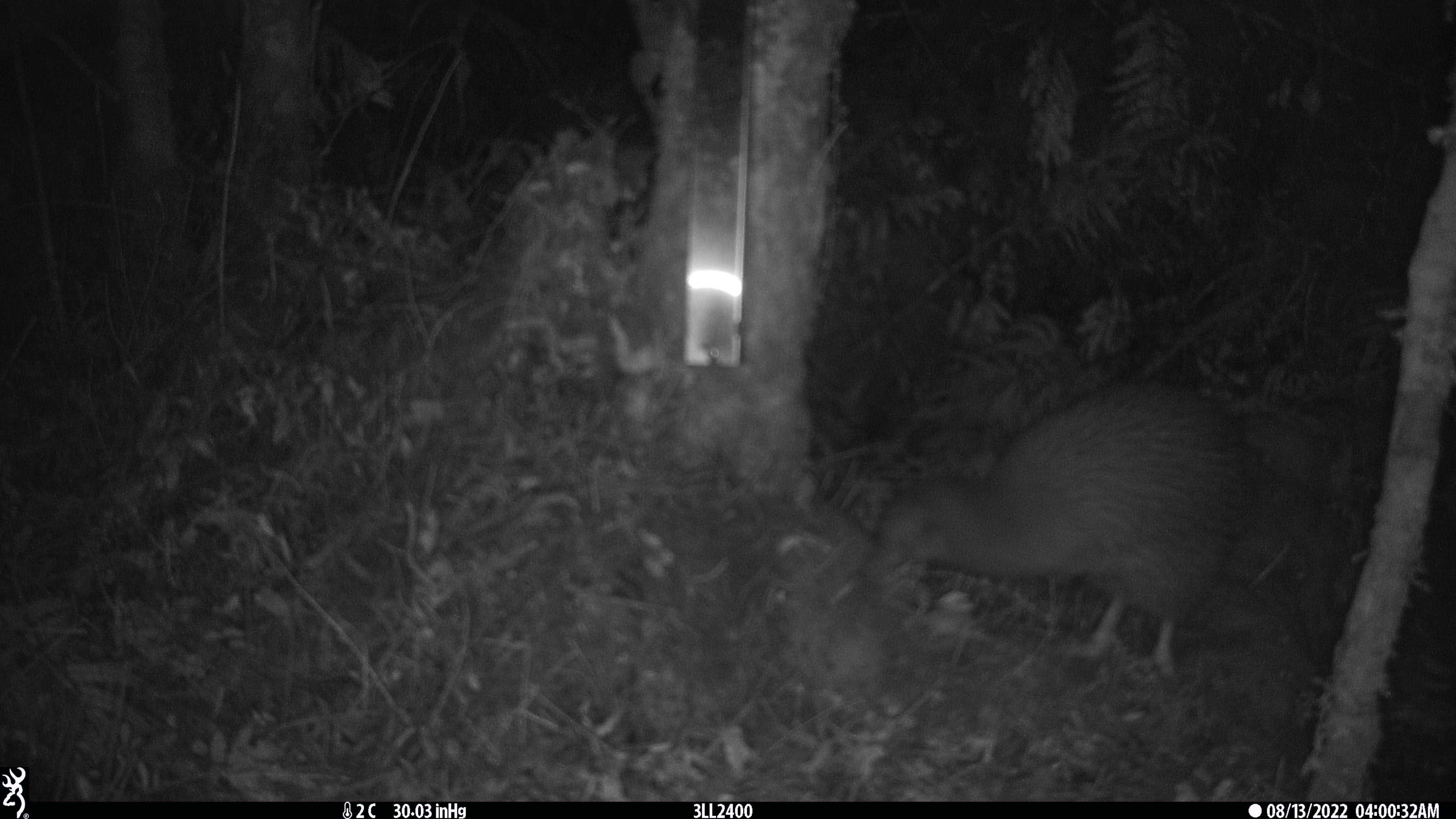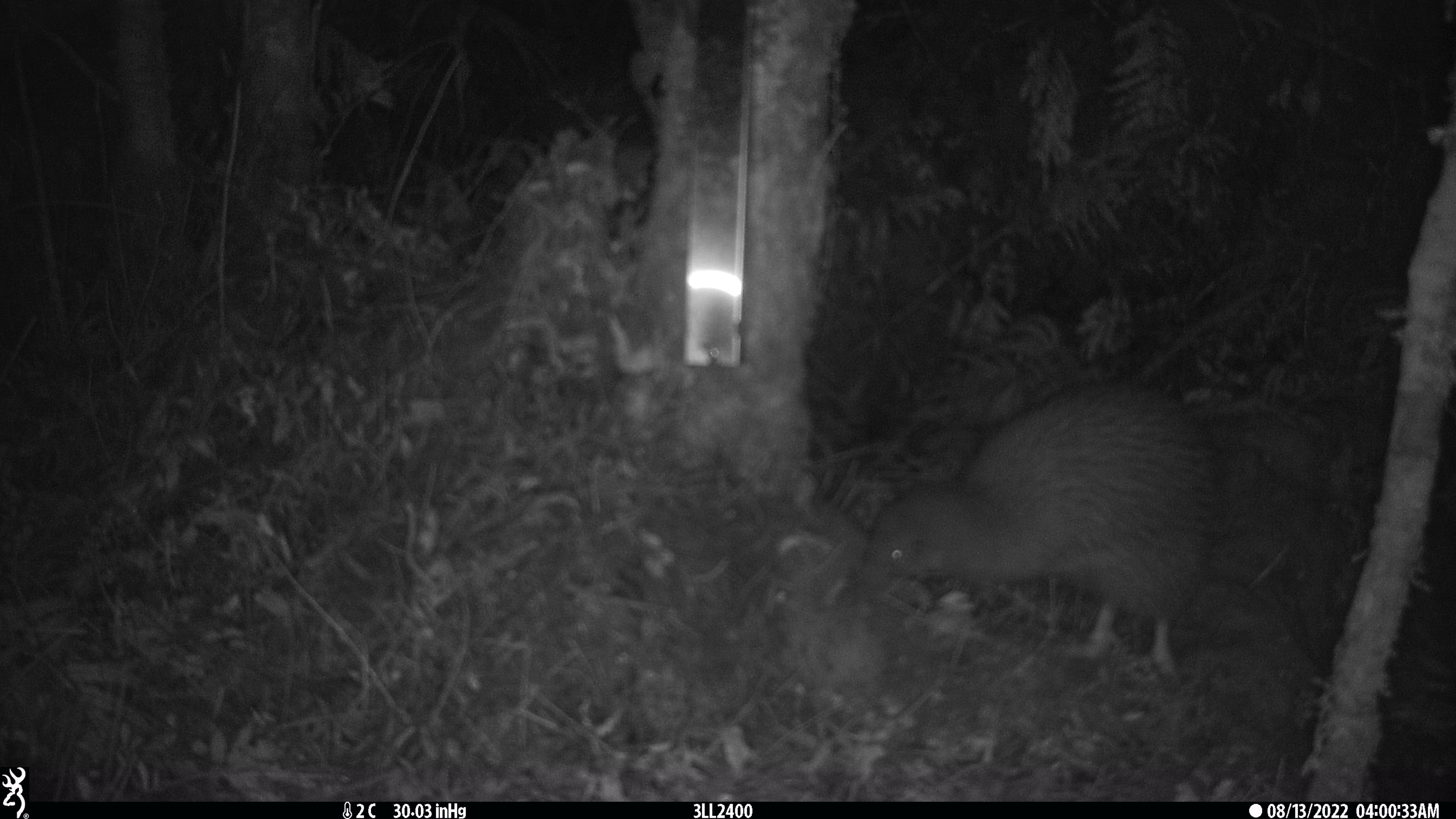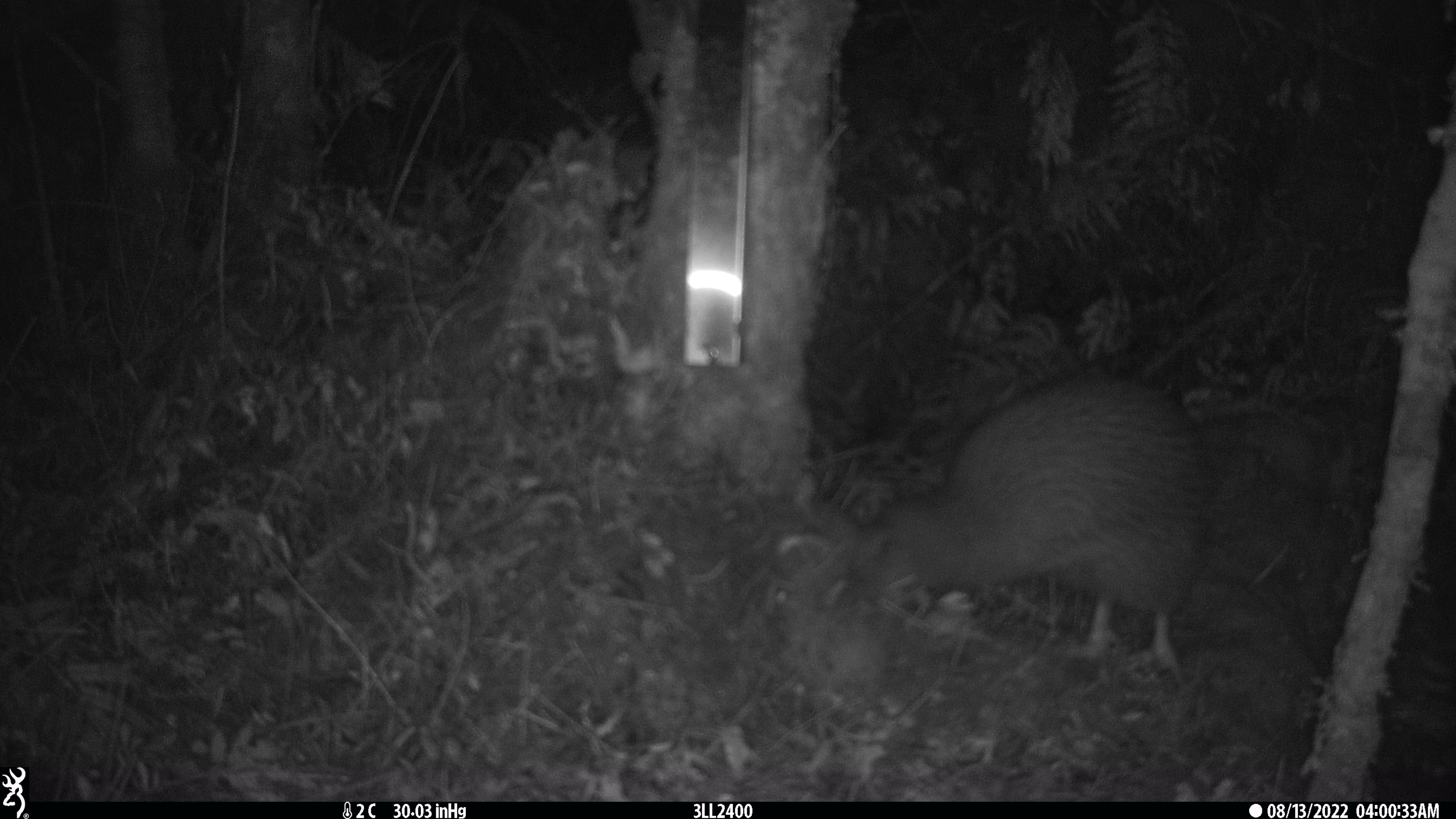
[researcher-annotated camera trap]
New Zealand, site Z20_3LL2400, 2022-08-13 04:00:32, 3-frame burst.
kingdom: Animalia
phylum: Chordata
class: Aves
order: Apterygiformes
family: Apterygidae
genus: Apteryx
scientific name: Apteryx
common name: kiwi